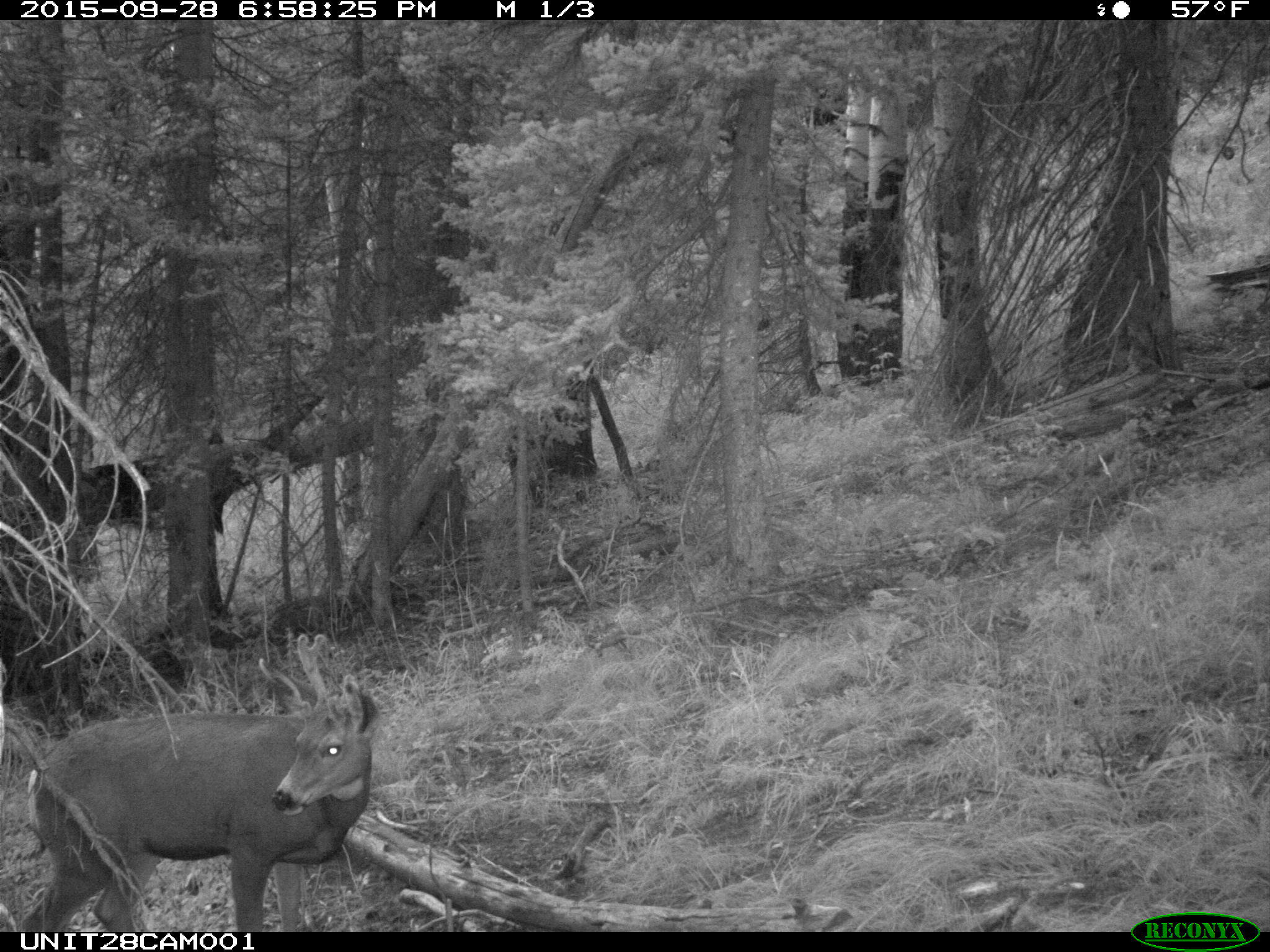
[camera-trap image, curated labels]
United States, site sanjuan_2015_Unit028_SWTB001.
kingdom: Animalia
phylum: Chordata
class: Mammalia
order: Artiodactyla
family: Cervidae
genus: Odocoileus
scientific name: Odocoileus hemionus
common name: mule deer